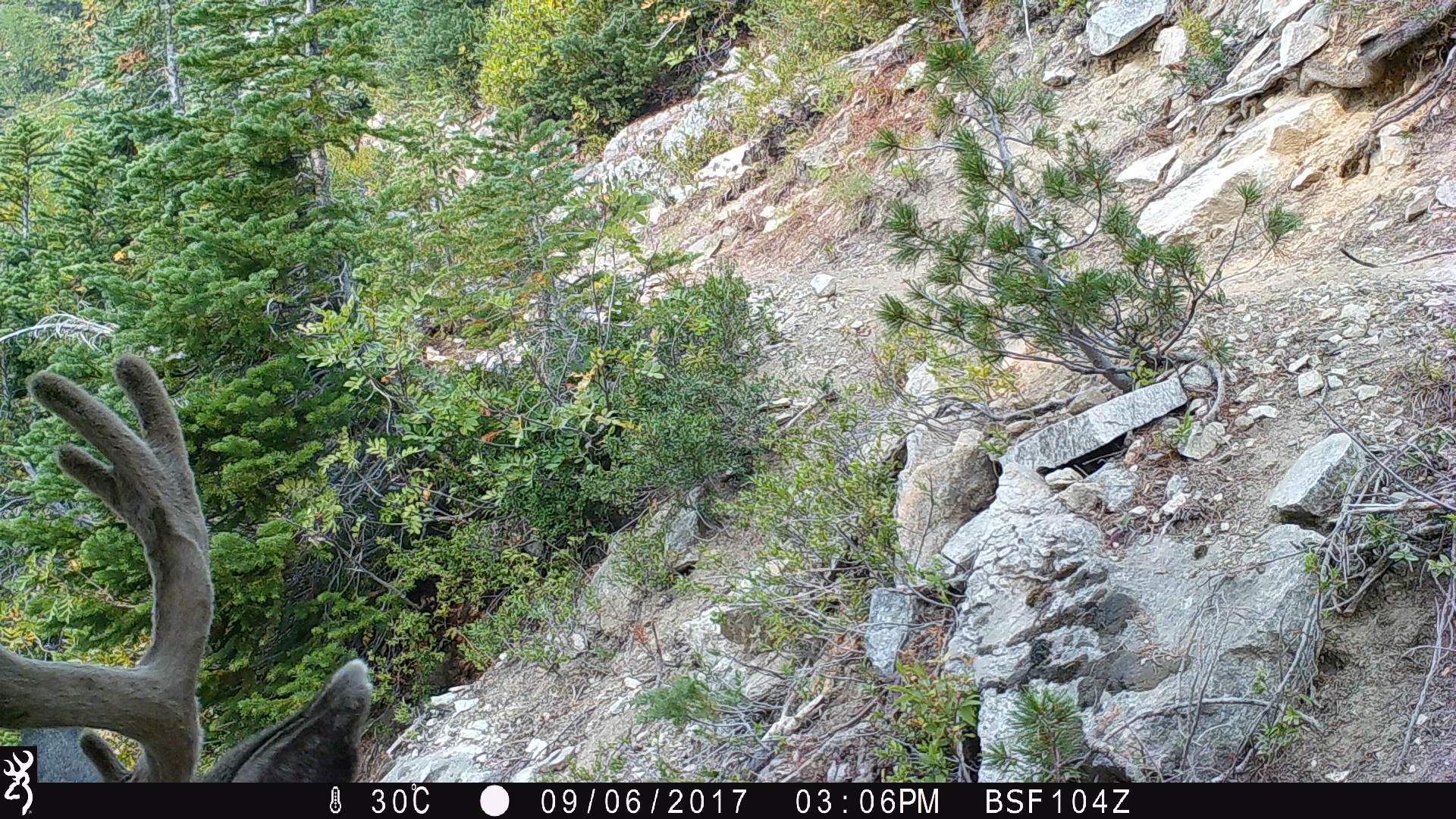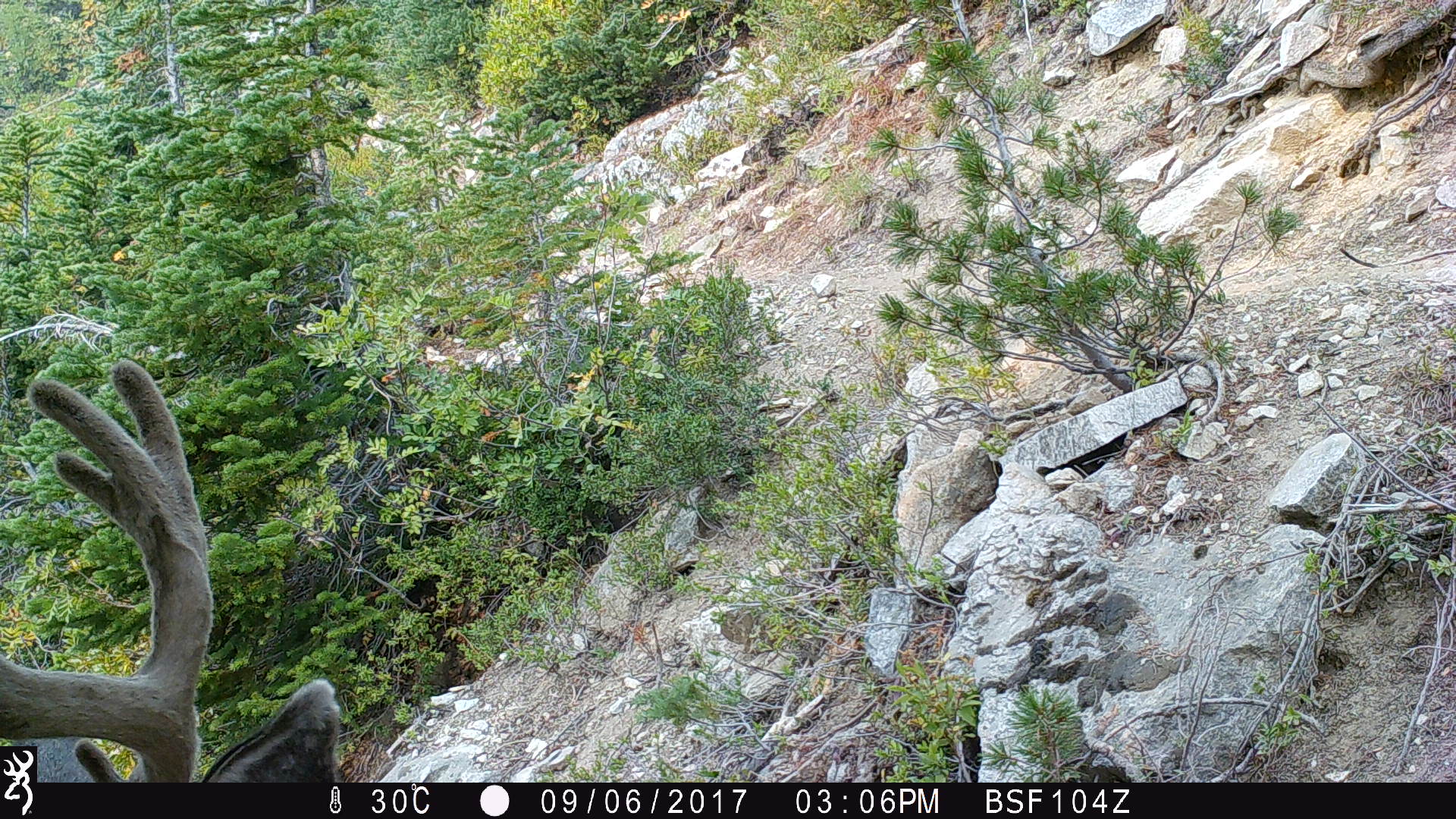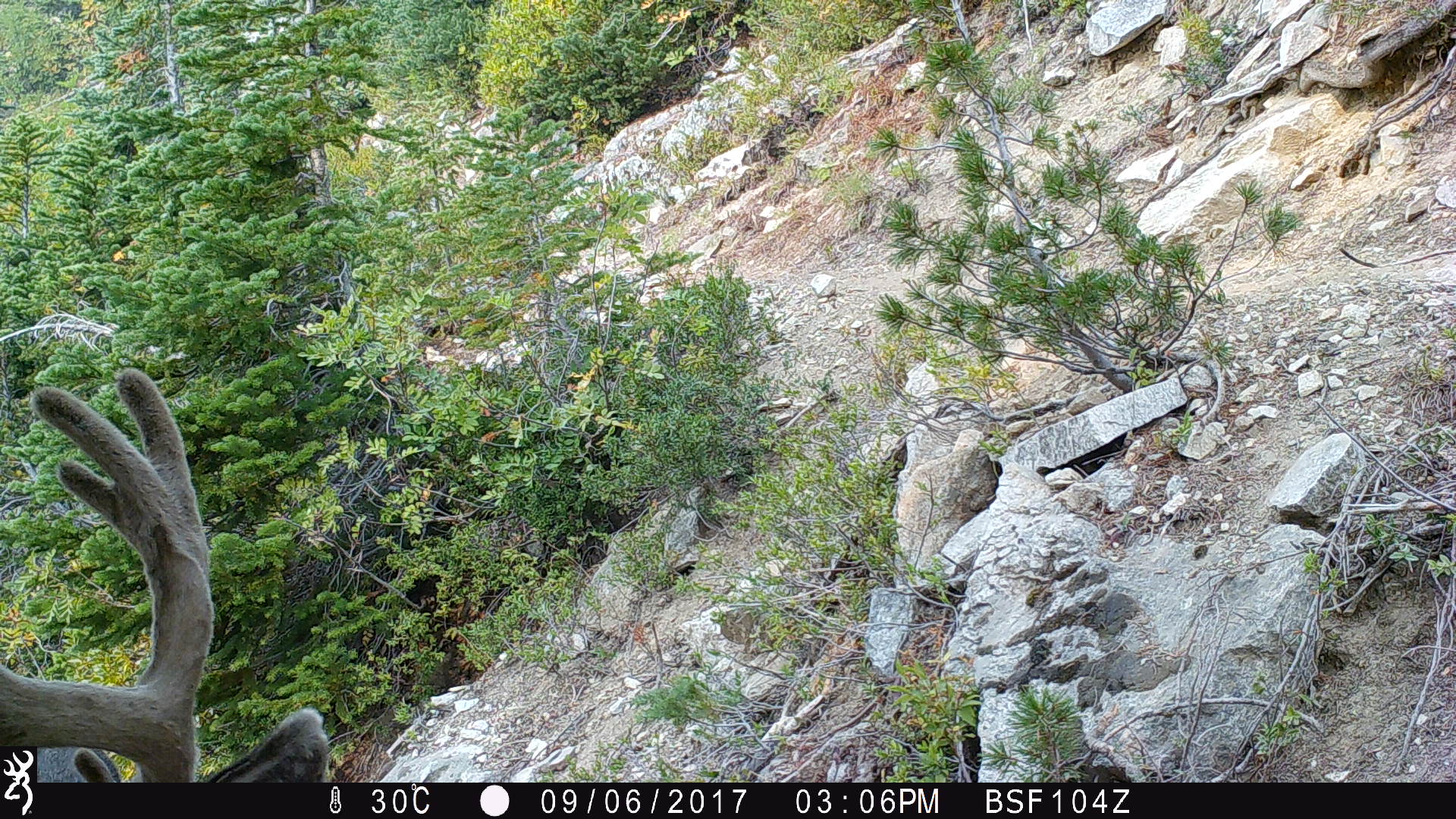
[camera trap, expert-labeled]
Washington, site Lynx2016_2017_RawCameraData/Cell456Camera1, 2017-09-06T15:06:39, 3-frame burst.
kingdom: Animalia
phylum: Chordata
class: Mammalia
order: Artiodactyla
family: Cervidae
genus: Odocoileus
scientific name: Odocoileus hemionus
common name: mule deer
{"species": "Odocoileus hemionus (mule deer)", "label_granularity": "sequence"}